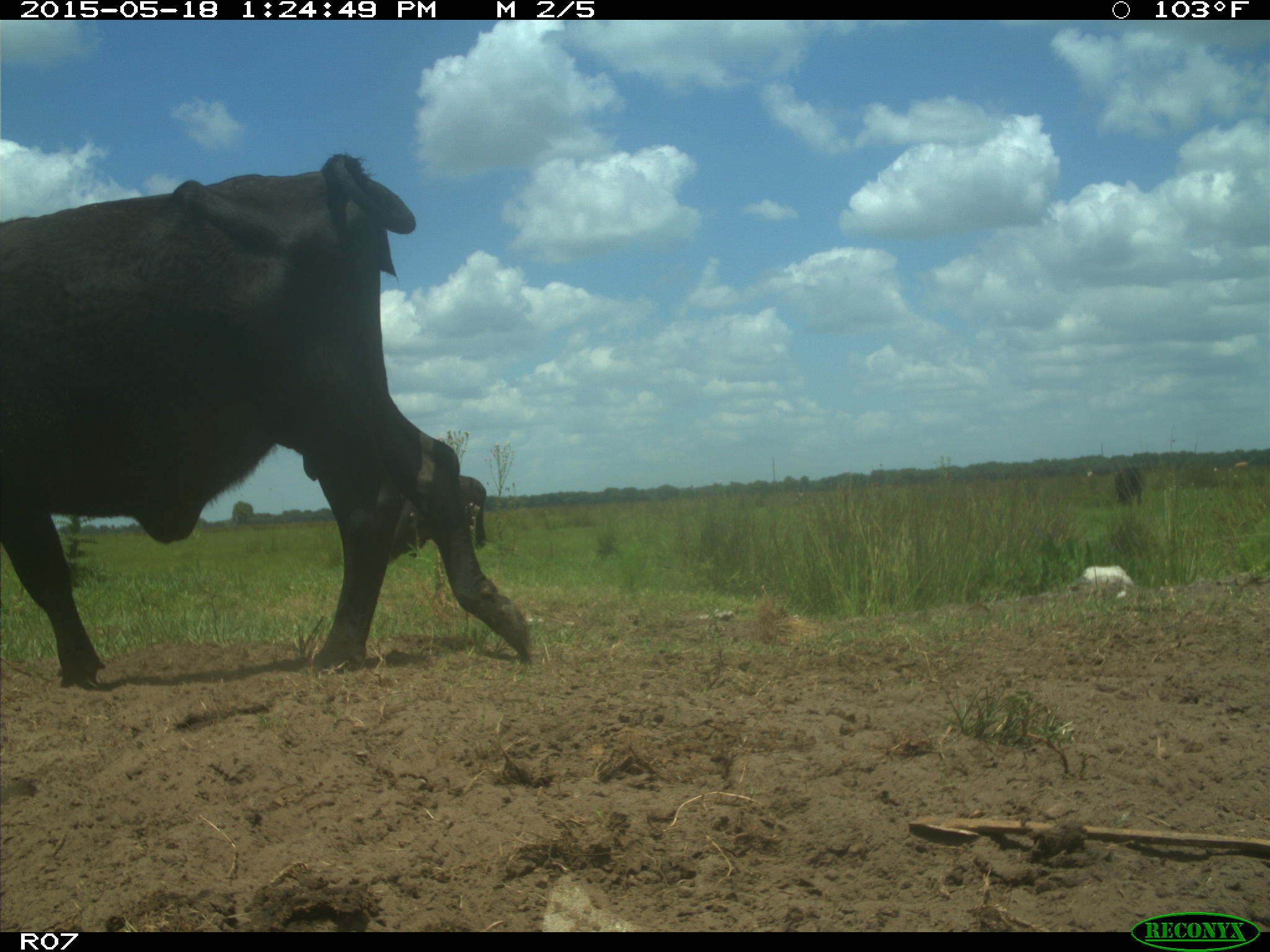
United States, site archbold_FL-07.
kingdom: Animalia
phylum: Chordata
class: Mammalia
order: Artiodactyla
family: Bovidae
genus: Bos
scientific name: Bos taurus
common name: domestic cow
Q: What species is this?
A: Bos taurus (domestic cow).